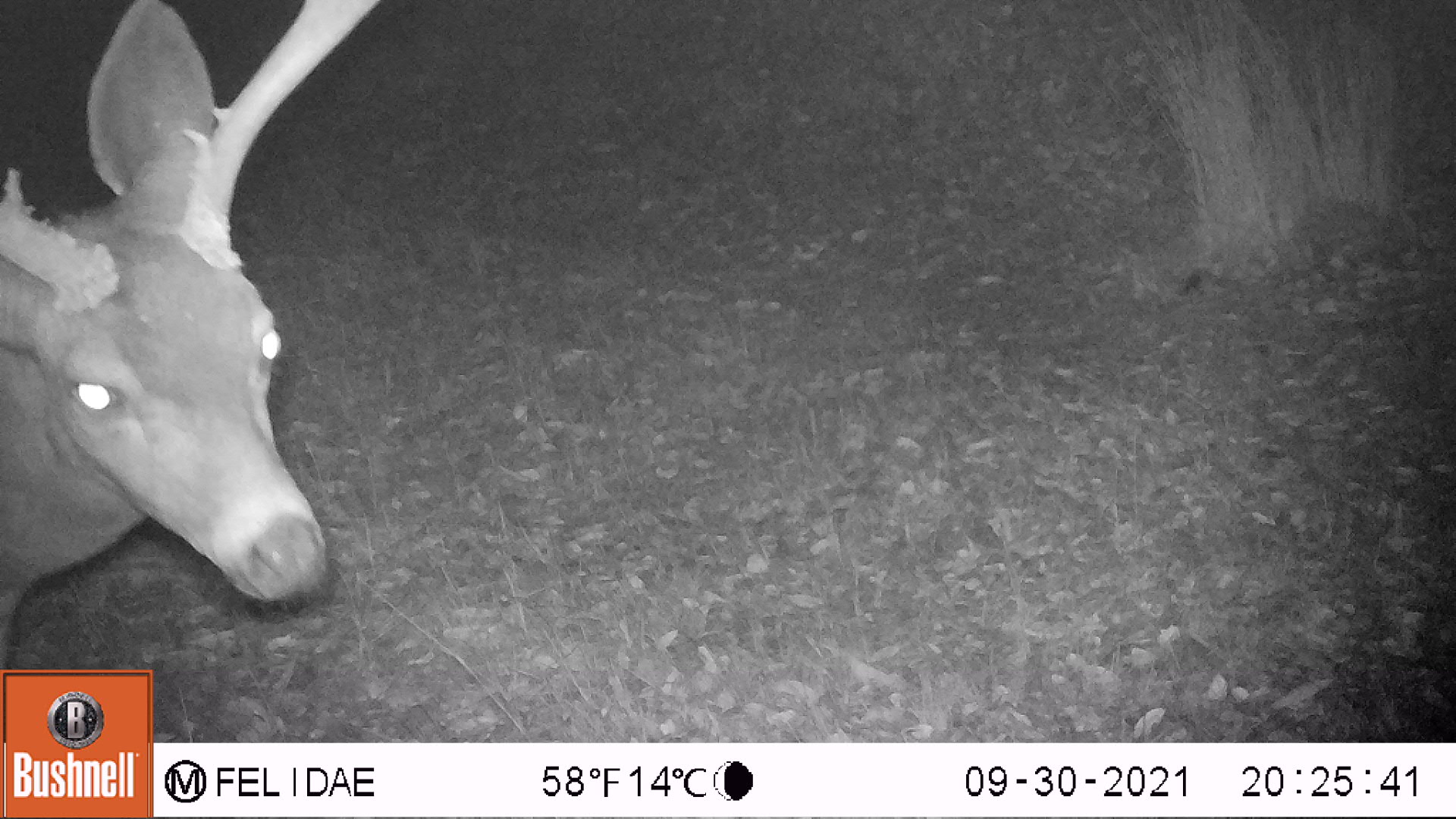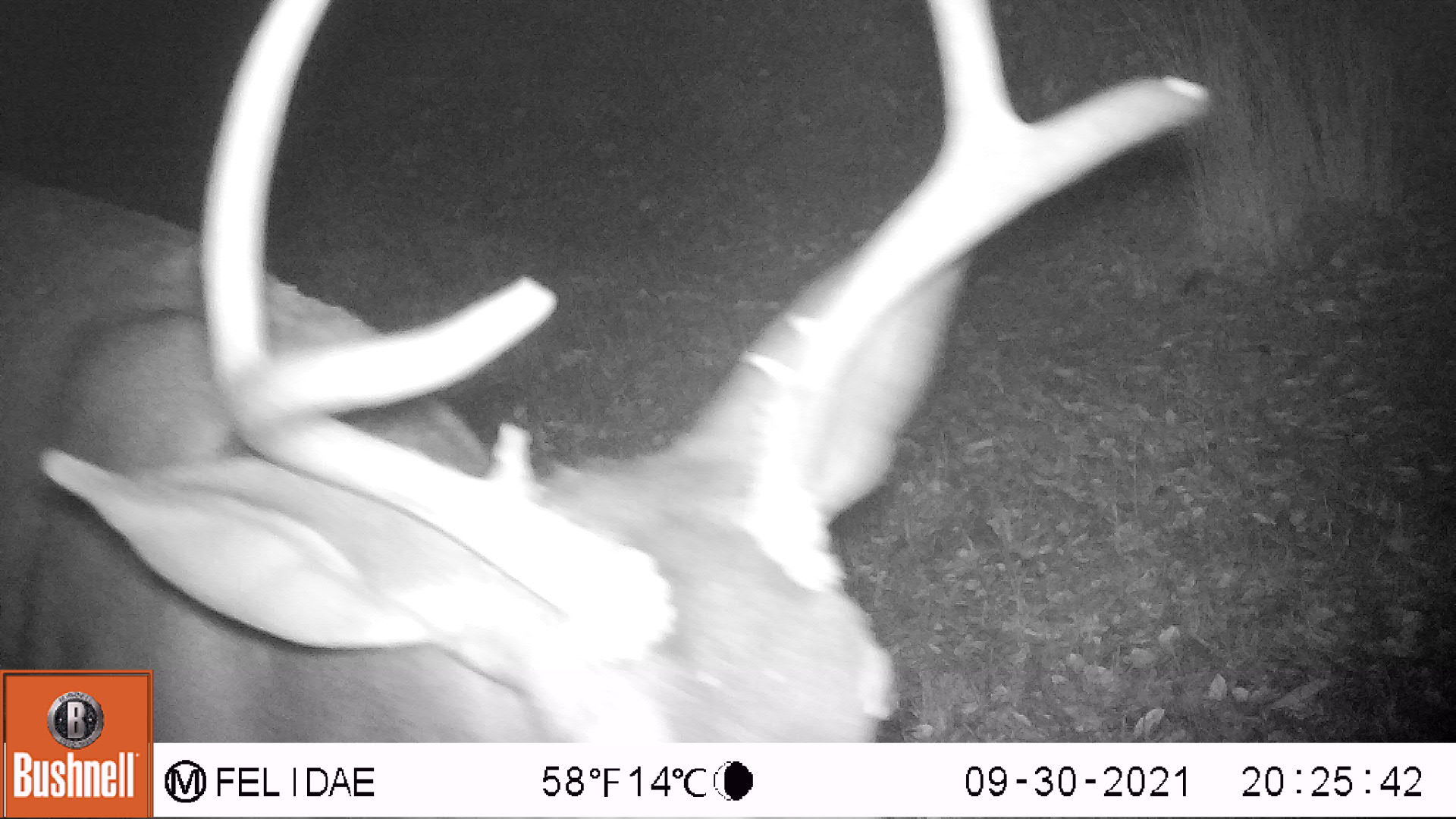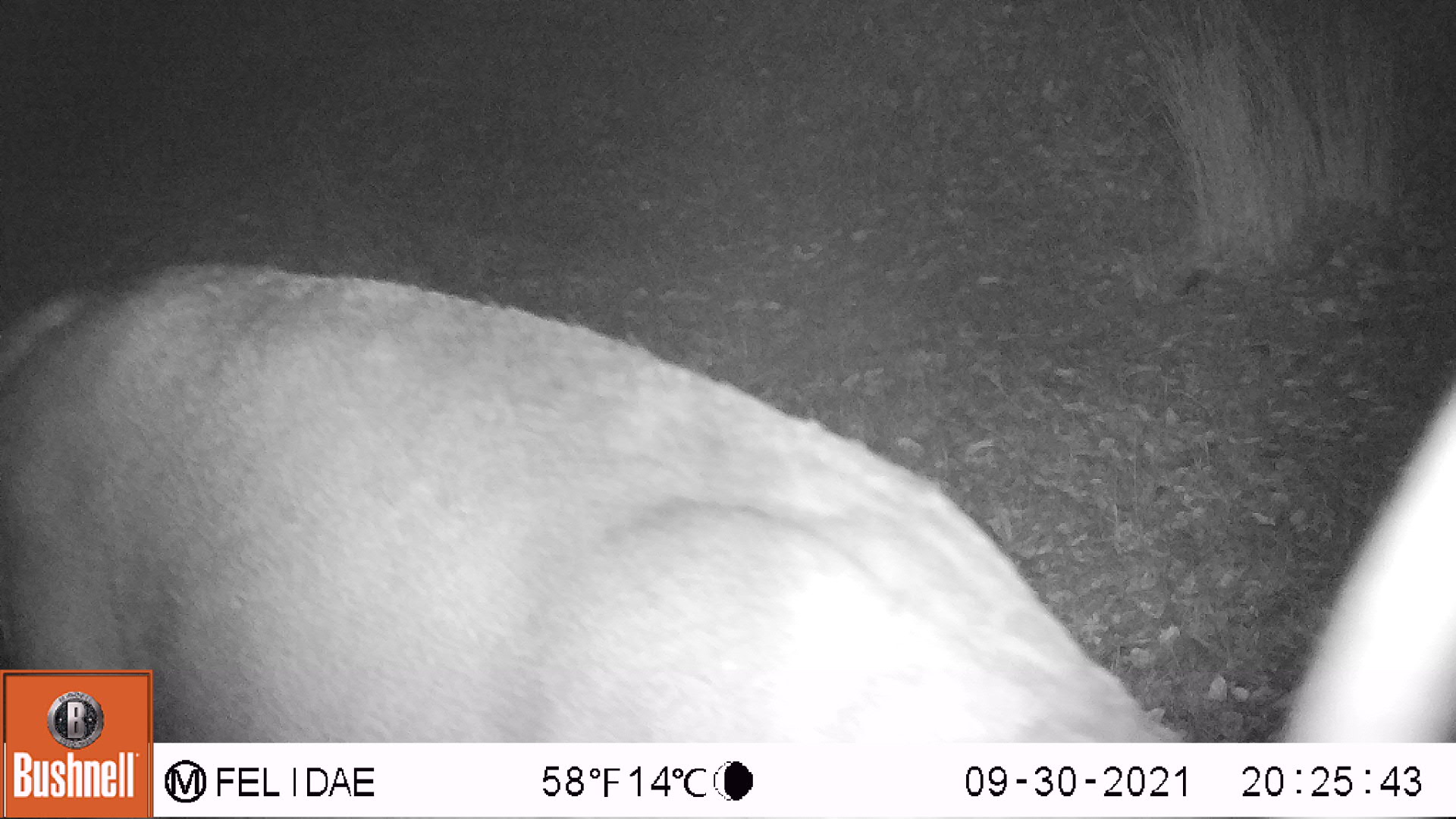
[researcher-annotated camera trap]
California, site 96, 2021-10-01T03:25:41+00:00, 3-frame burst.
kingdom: Animalia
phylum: Chordata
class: Mammalia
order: Artiodactyla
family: Cervidae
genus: Odocoileus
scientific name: Odocoileus hemionus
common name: mule deer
Mule deer (Odocoileus hemionus).